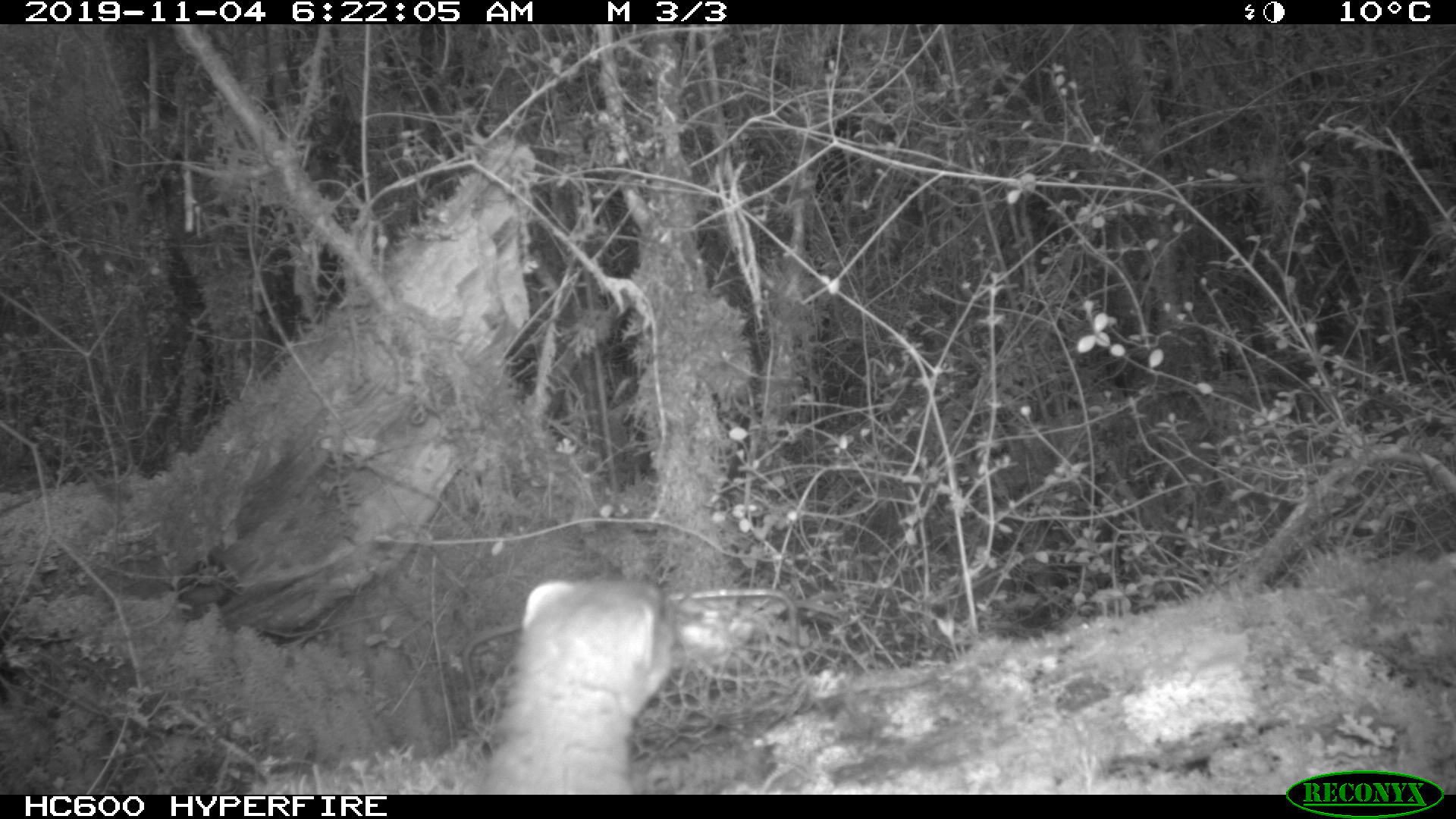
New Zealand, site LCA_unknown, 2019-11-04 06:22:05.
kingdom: Animalia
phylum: Chordata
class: Mammalia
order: Carnivora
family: Mustelidae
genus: Mustela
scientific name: Mustela erminea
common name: stoat